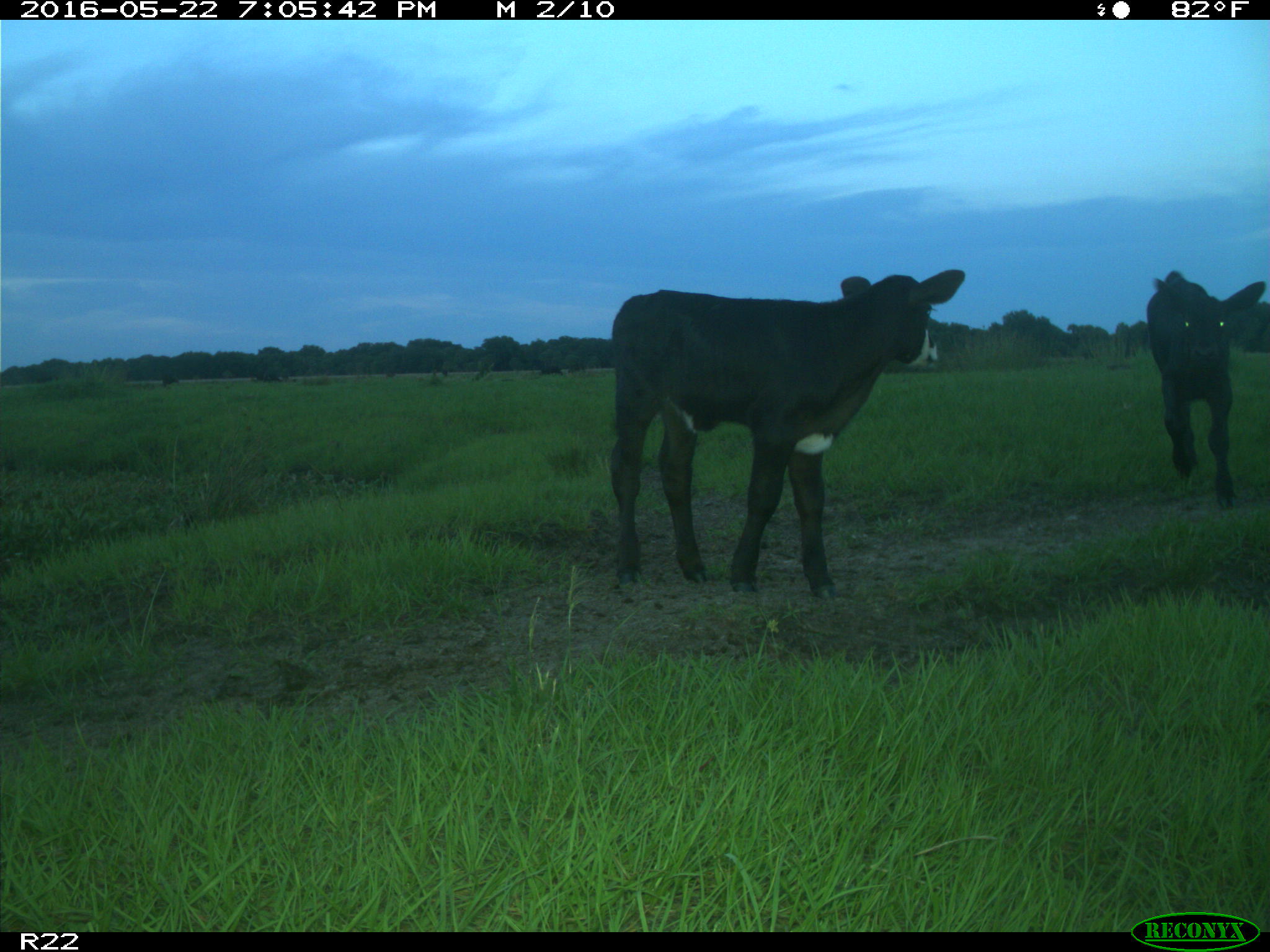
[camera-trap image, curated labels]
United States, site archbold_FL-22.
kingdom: Animalia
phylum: Chordata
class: Mammalia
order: Artiodactyla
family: Bovidae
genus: Bos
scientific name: Bos taurus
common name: domestic cow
Bos taurus (domestic cow).